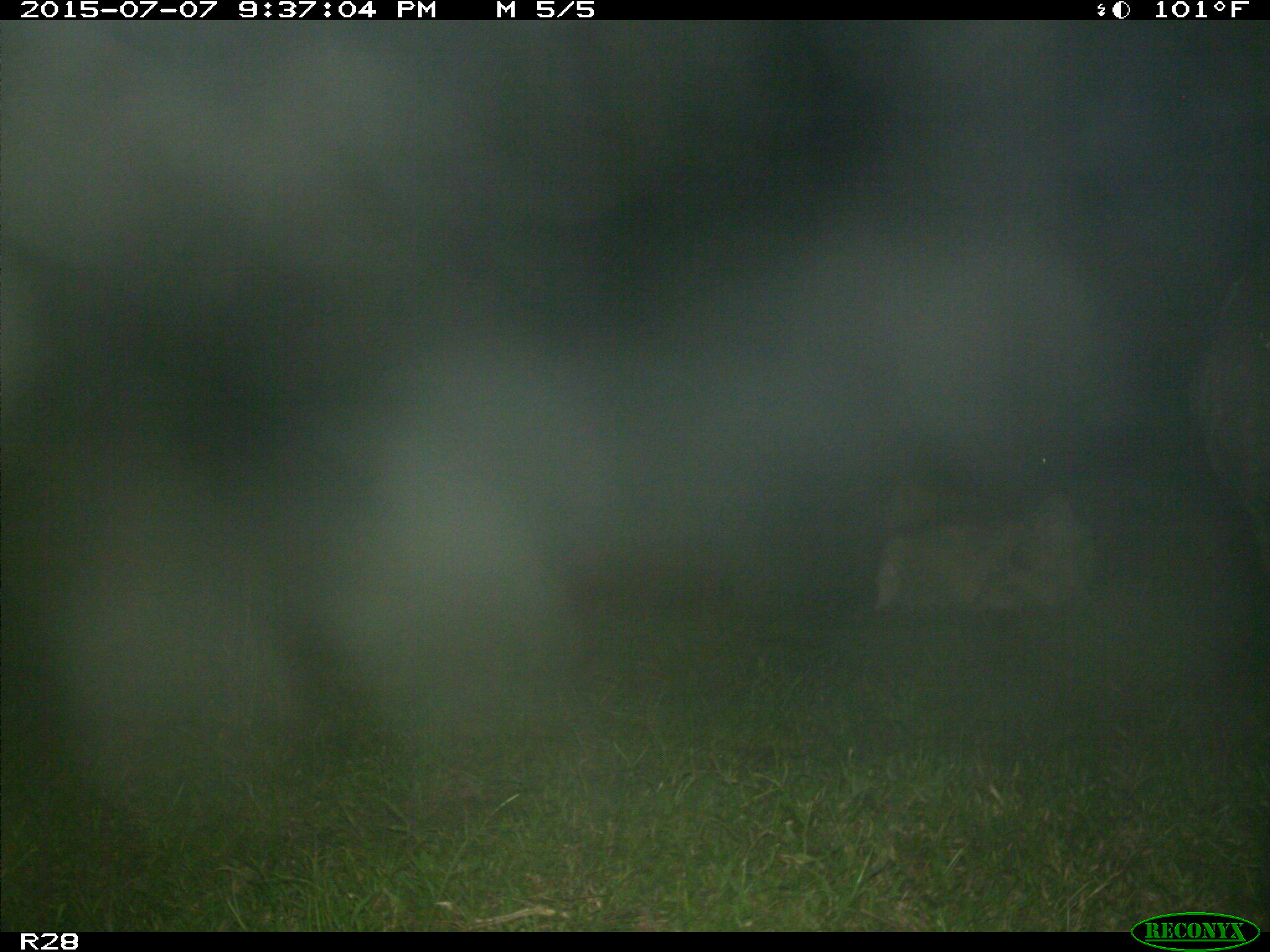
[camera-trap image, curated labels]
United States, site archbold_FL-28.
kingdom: Animalia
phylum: Chordata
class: Mammalia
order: Artiodactyla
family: Bovidae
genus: Bos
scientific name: Bos taurus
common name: domestic cow